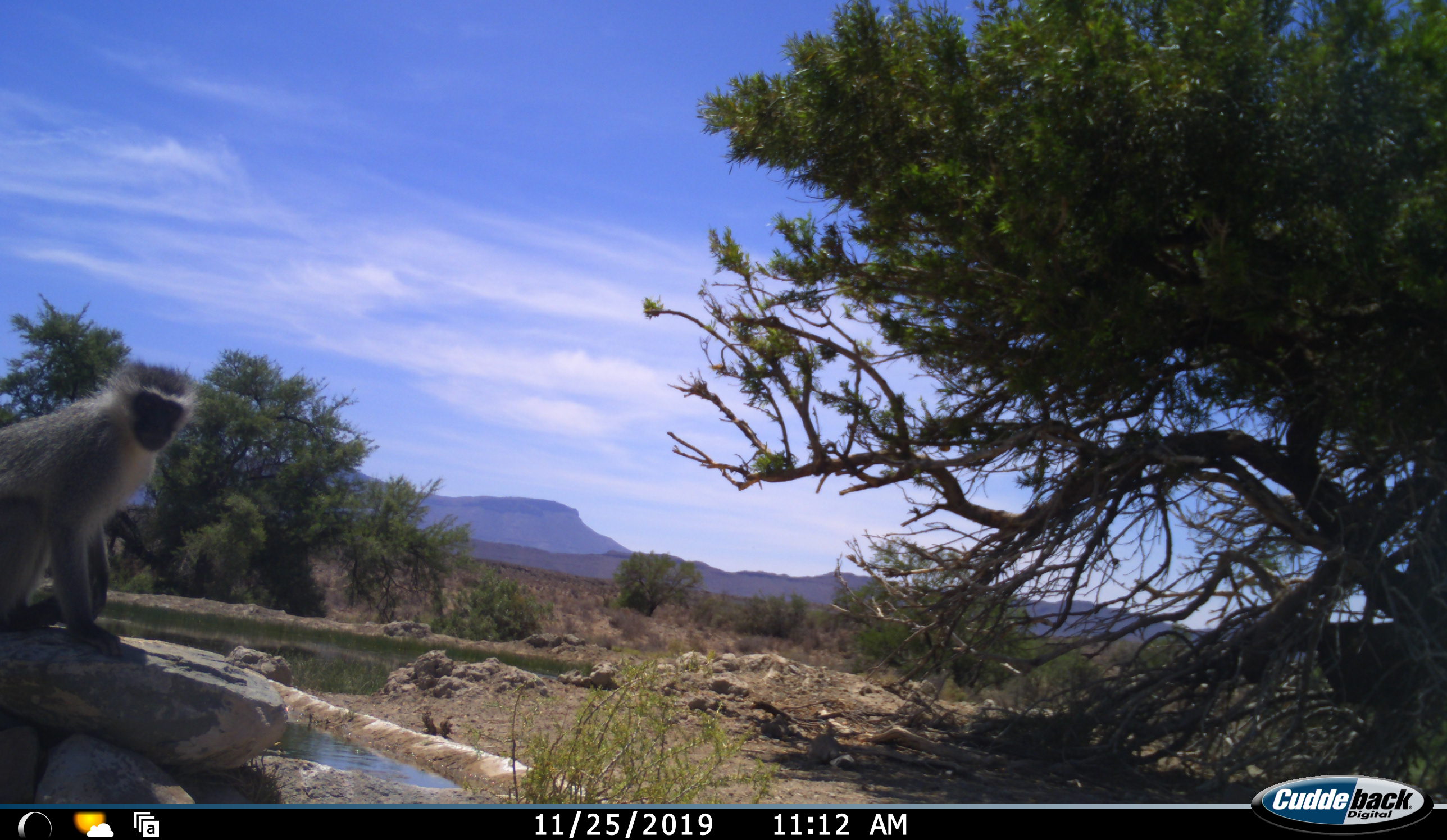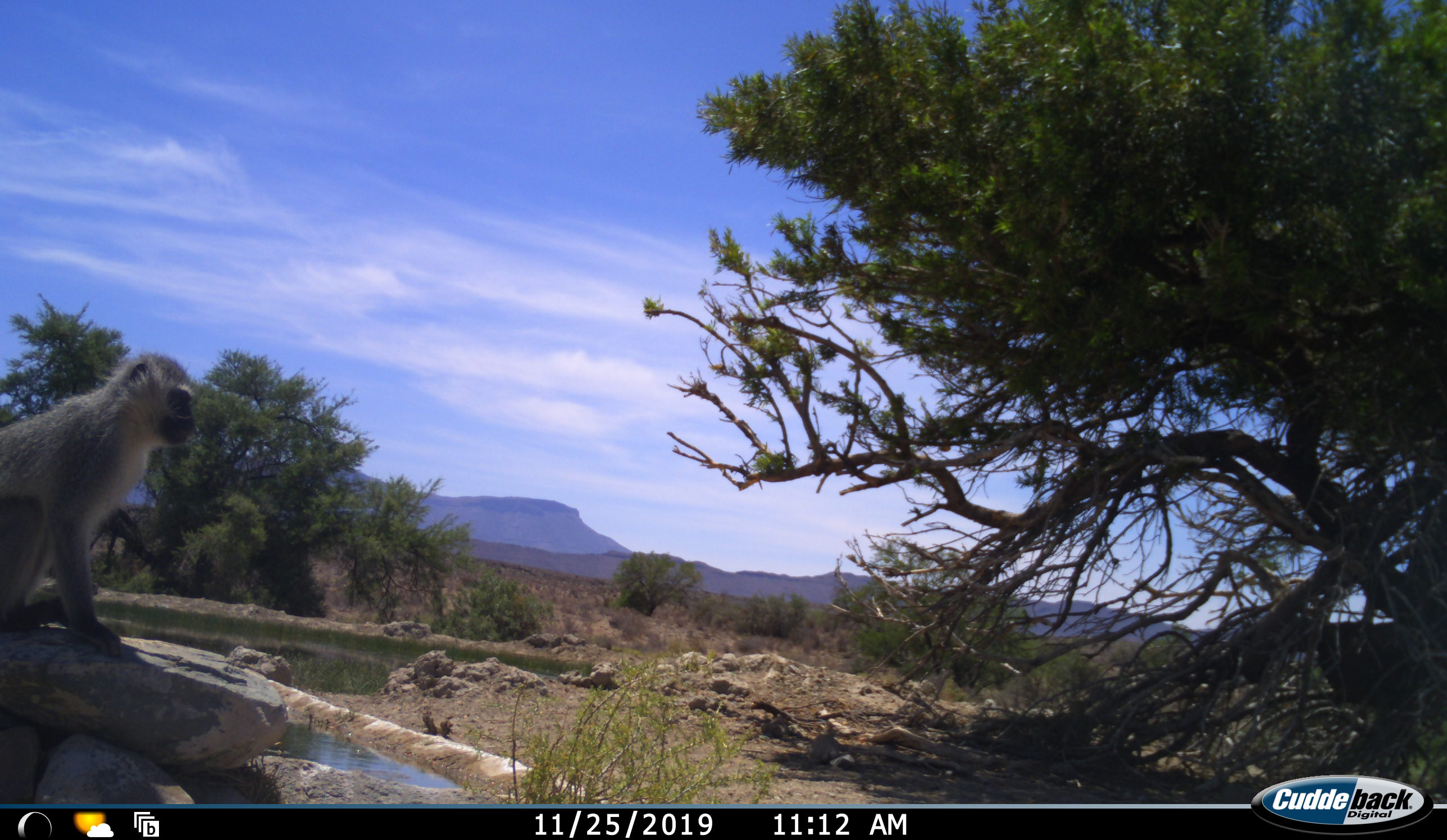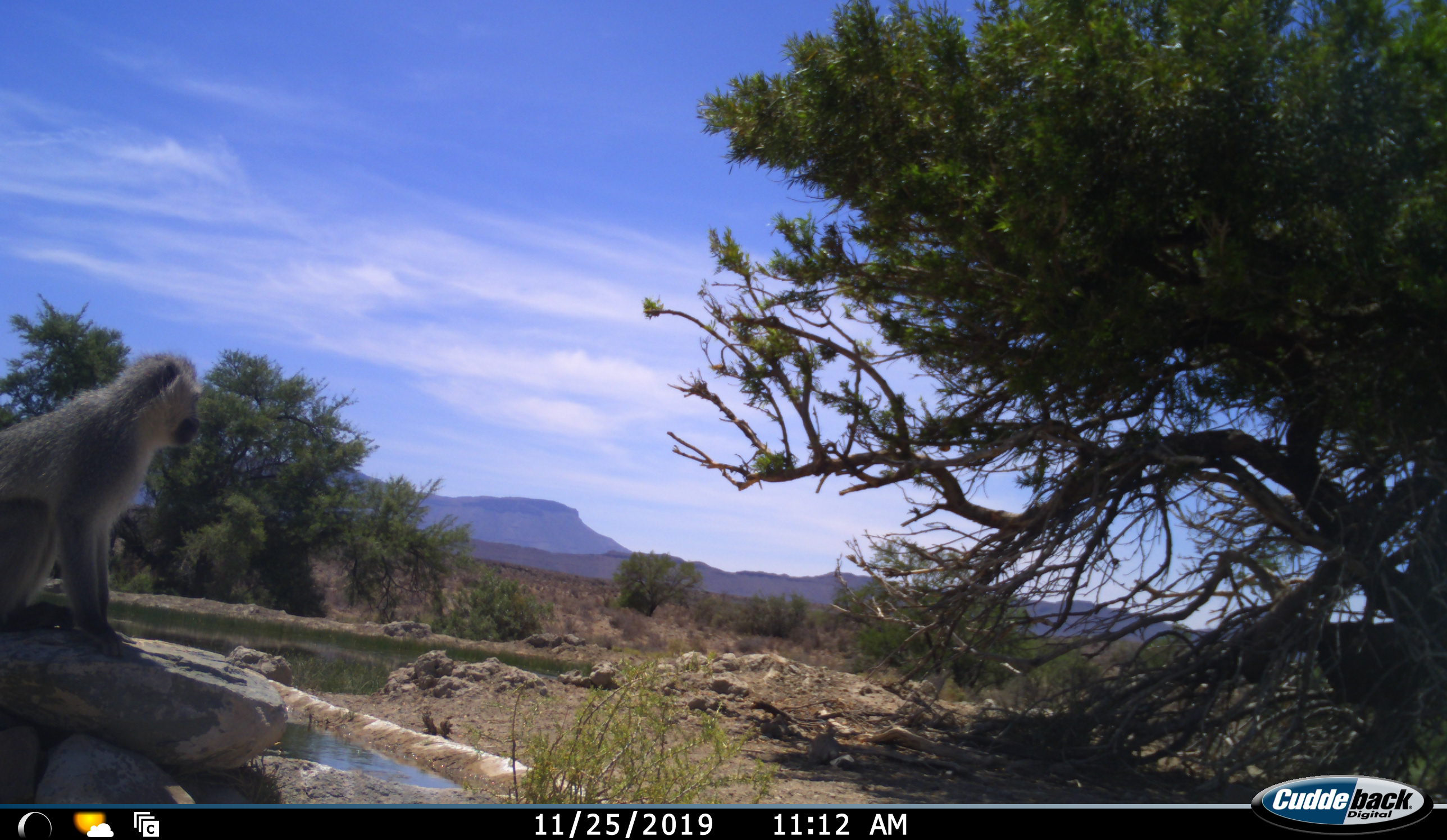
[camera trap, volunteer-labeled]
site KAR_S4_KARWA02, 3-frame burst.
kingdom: Animalia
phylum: Chordata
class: Mammalia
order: Primates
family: Cercopithecidae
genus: Chlorocebus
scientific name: Chlorocebus pygerythrus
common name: vervet monkey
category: monkeyvervet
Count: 1.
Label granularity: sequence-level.